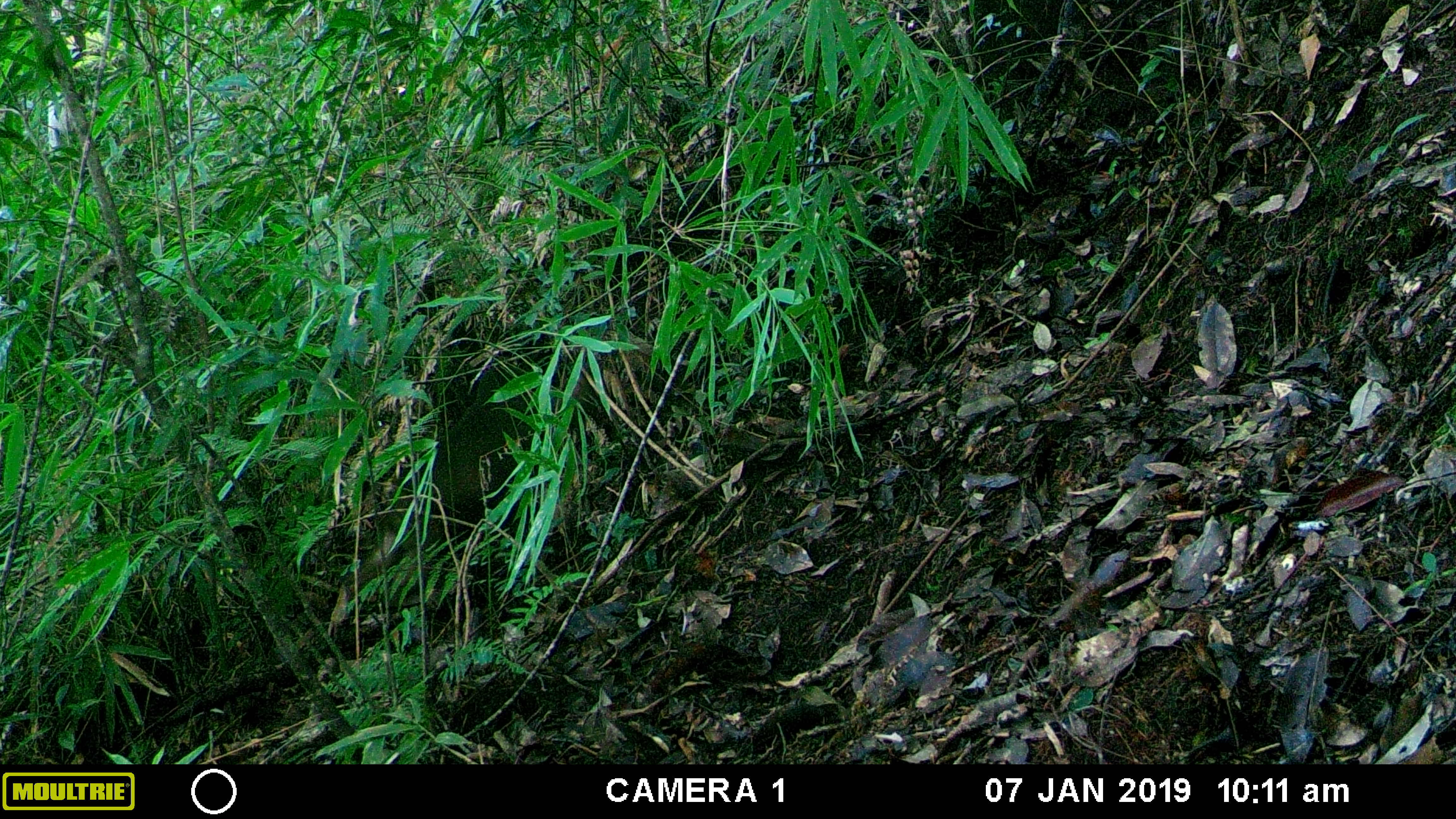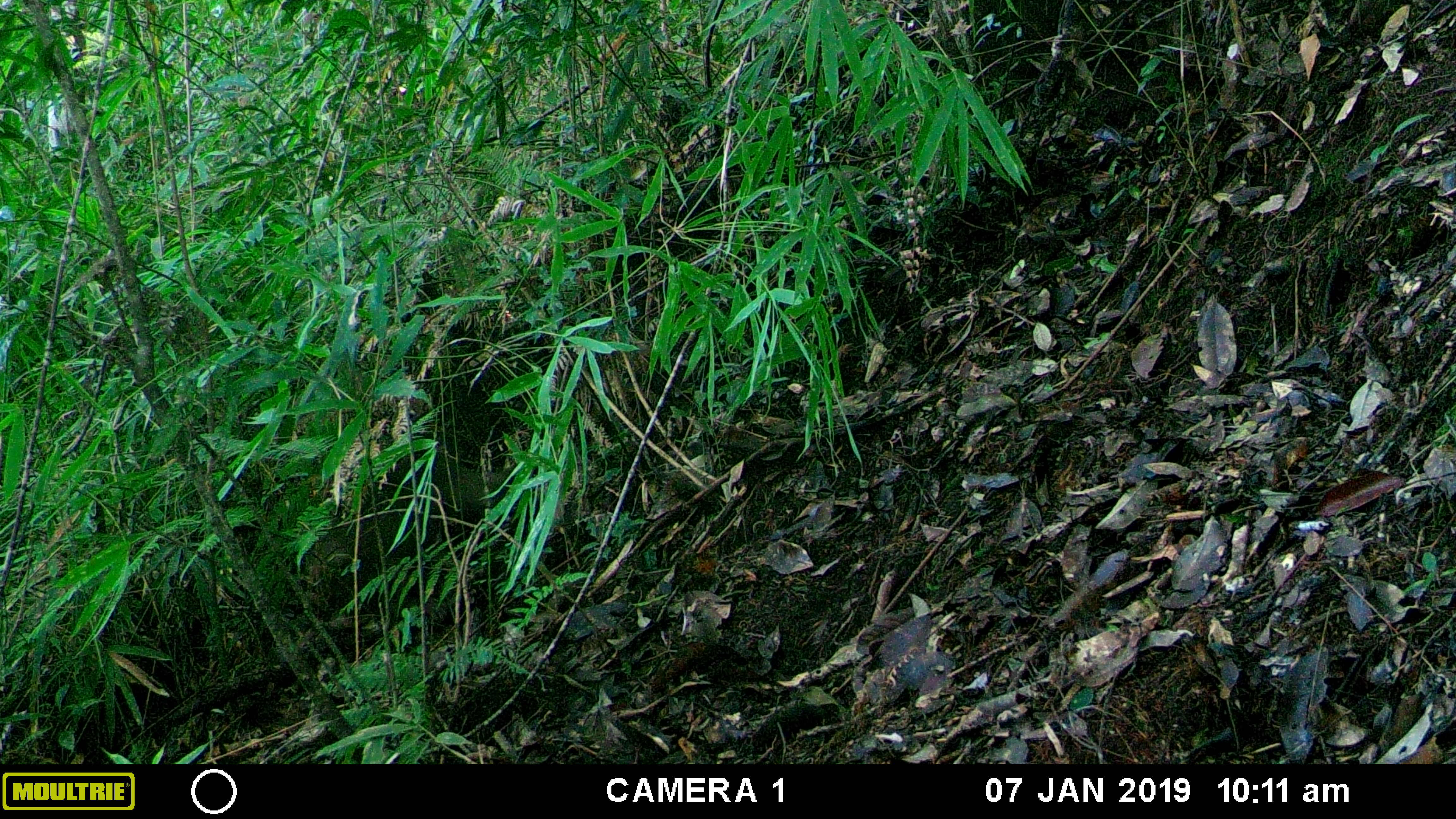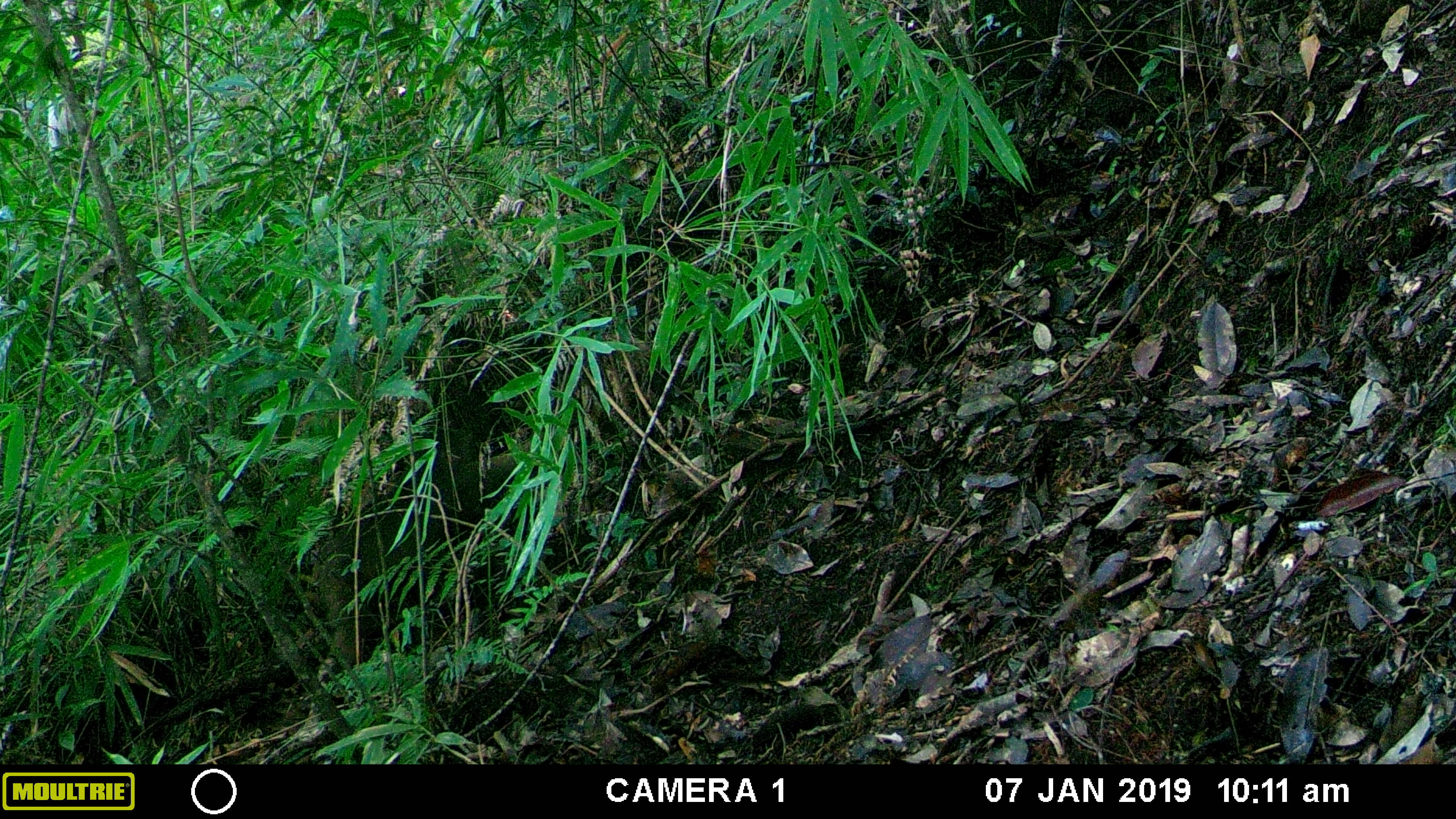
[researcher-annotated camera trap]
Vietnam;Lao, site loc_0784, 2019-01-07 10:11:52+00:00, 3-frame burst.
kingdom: Animalia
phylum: Chordata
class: Mammalia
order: Primates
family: Cercopithecidae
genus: Macaca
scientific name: Macaca arctoides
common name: stump-tailed macaque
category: stump tailed macaque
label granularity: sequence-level